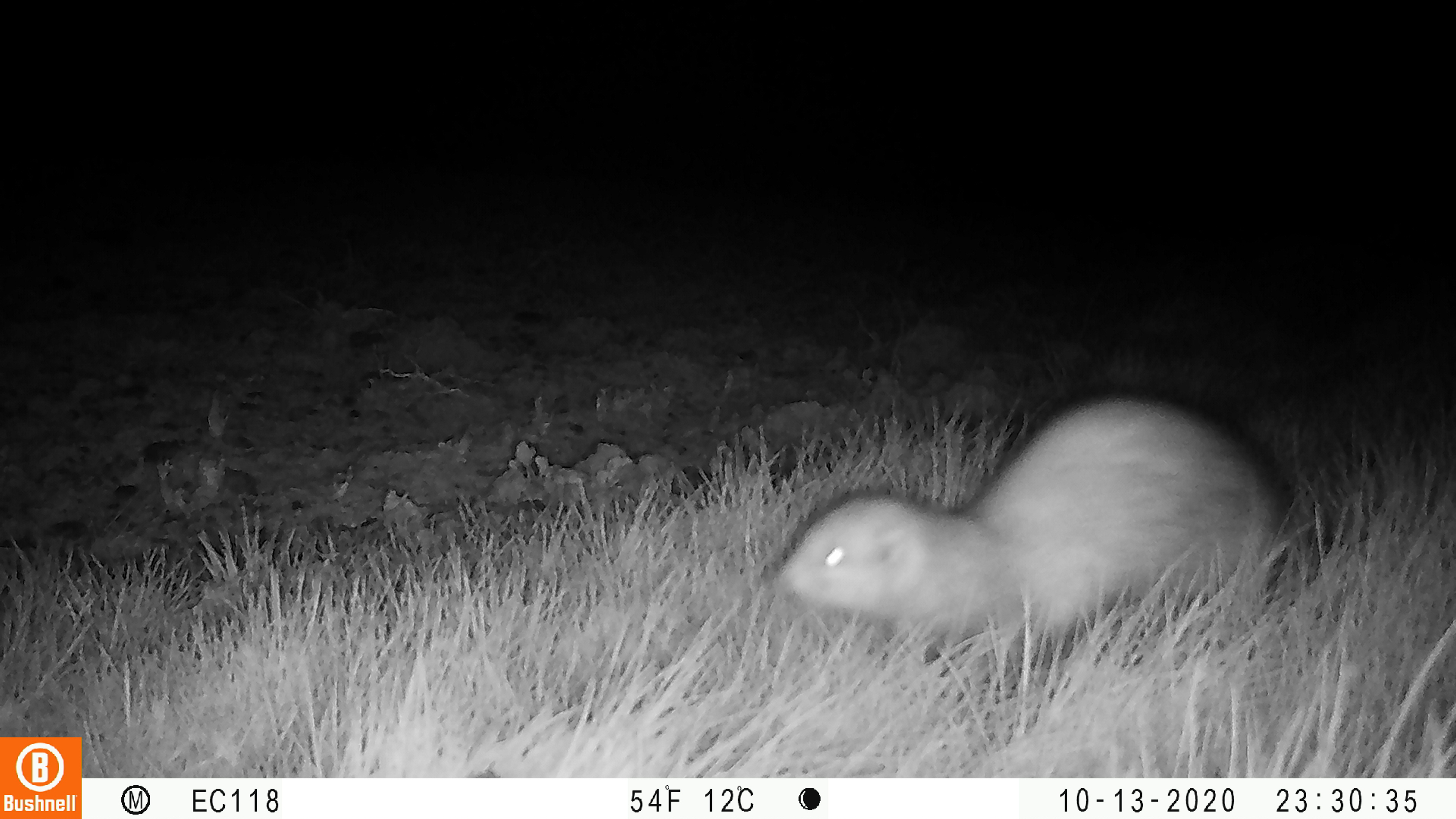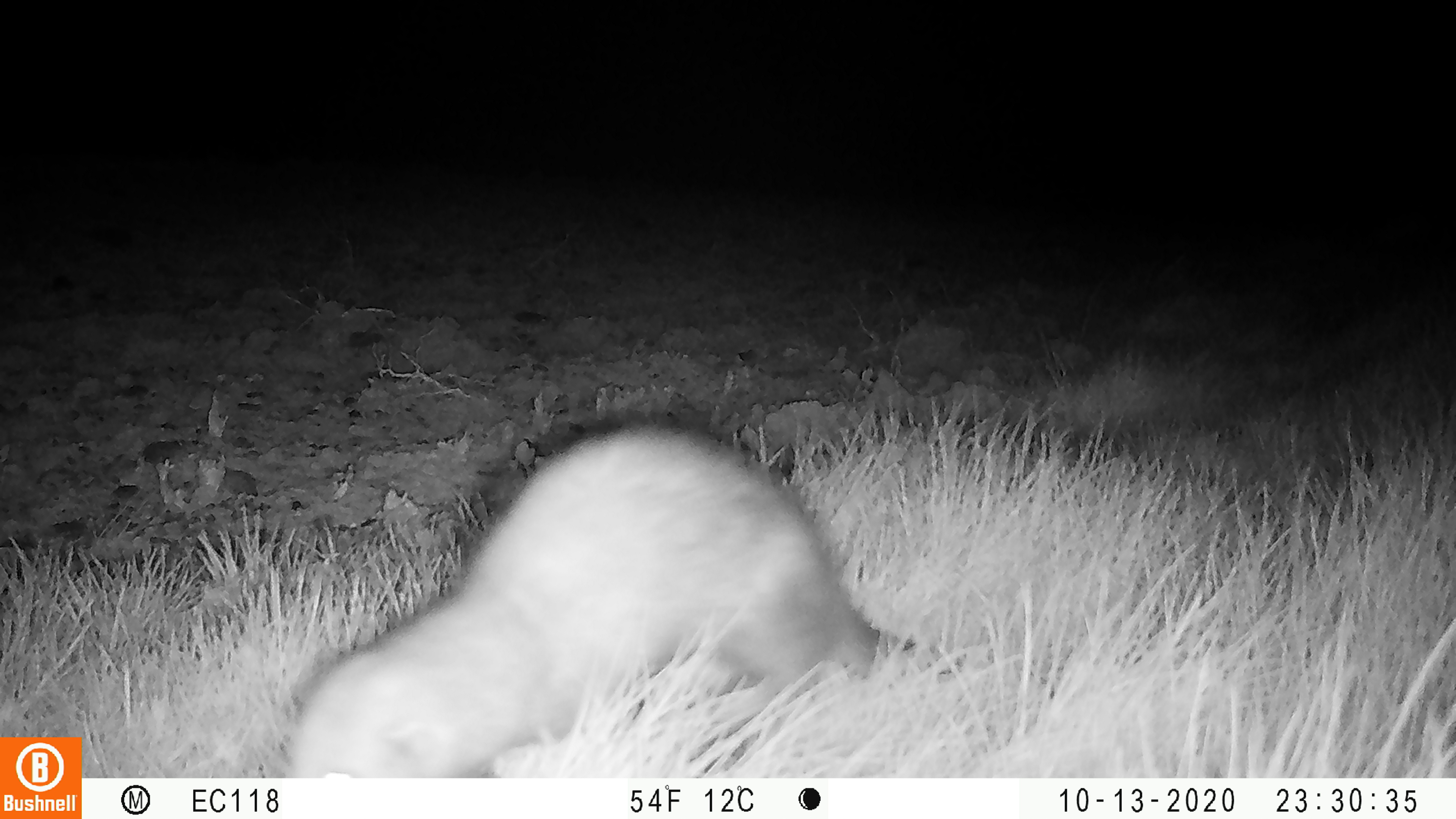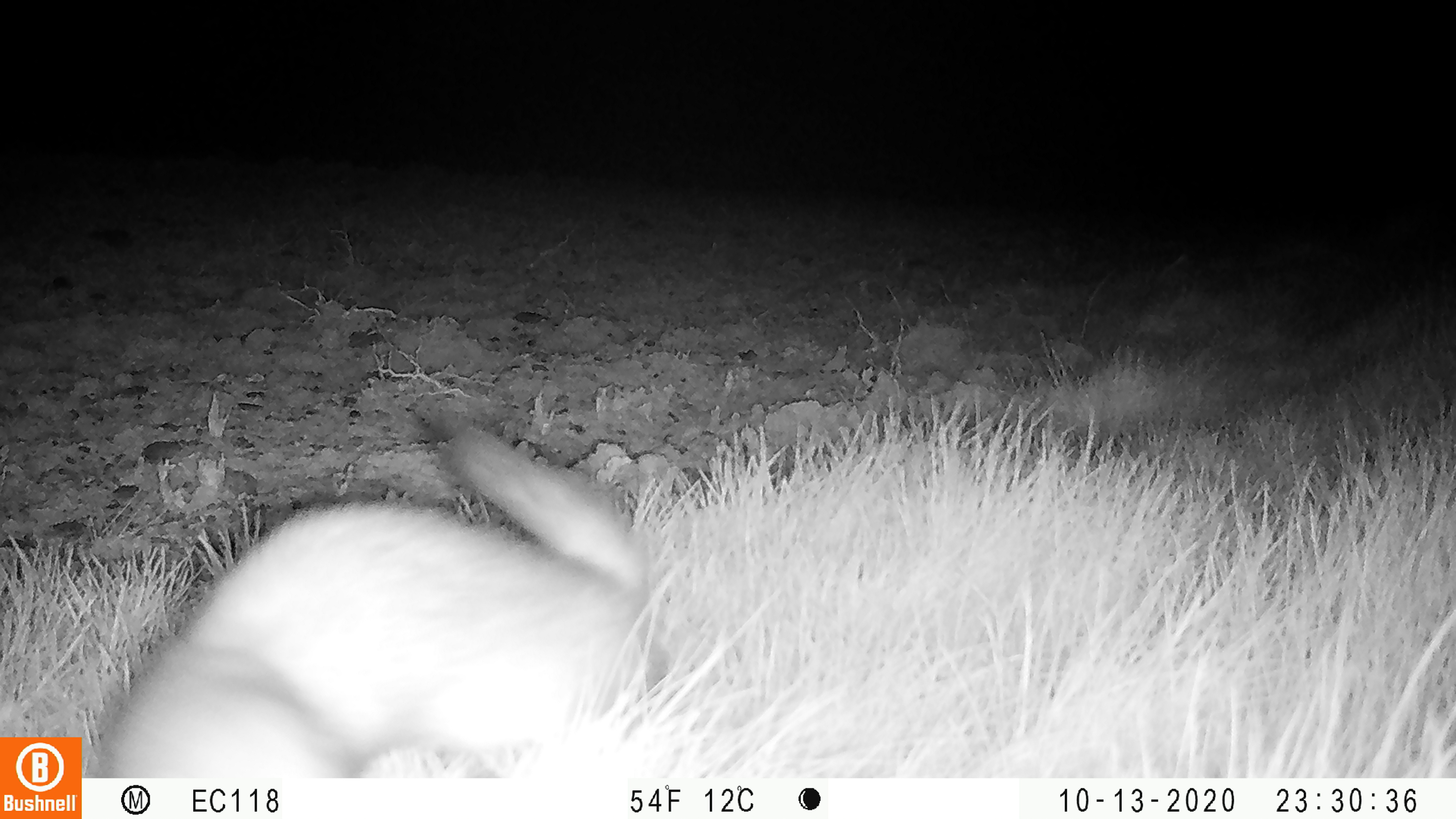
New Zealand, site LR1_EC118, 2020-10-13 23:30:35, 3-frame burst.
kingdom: Animalia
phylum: Chordata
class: Mammalia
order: Carnivora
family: Mustelidae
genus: Mustela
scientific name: Mustela furo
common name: ferret